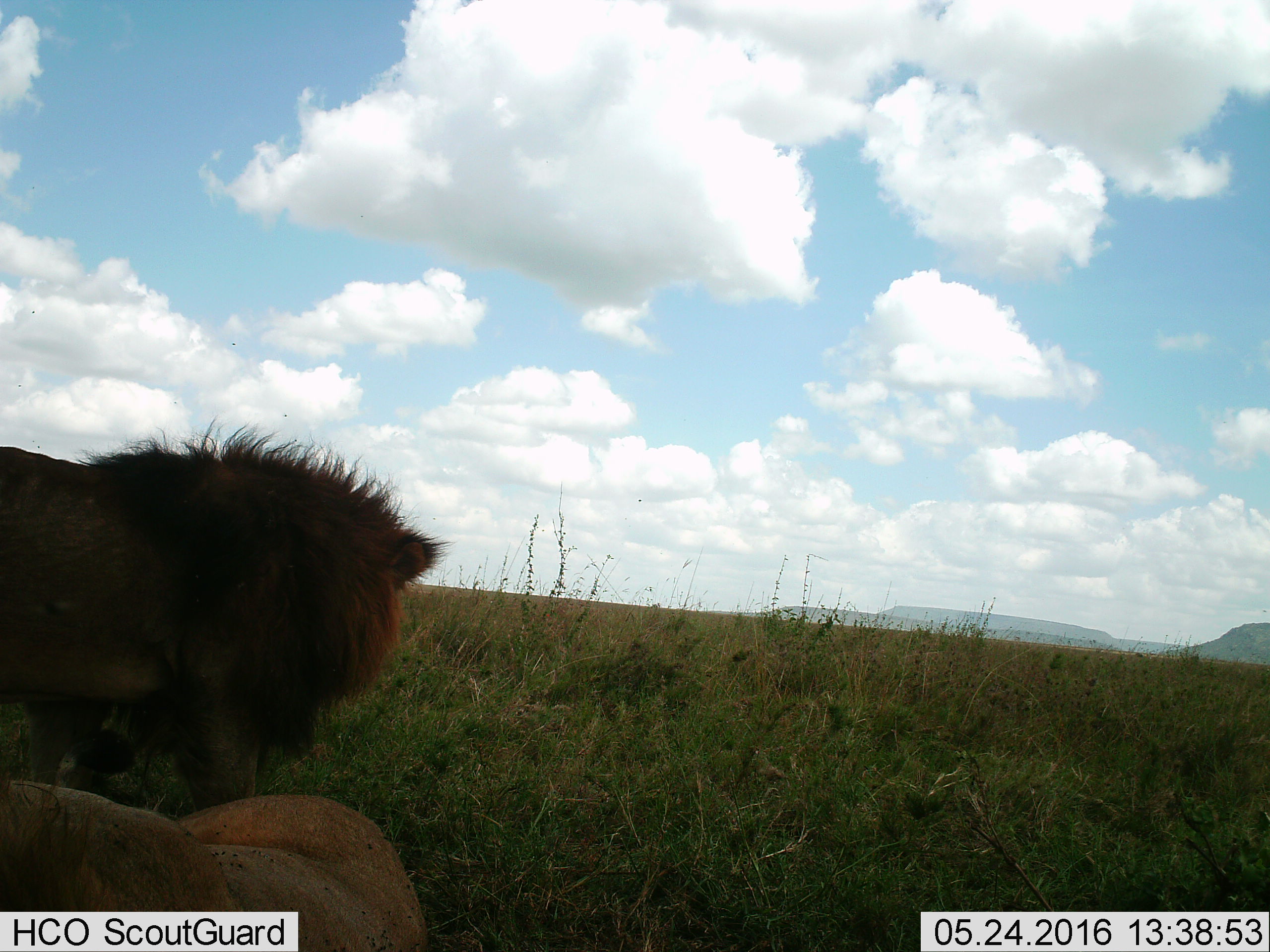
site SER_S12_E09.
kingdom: Animalia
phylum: Chordata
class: Mammalia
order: Carnivora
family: Felidae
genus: Panthera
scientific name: Panthera leo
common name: lion male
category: lionmale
Lionmale (lion male) (Panthera leo), count 1. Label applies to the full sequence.